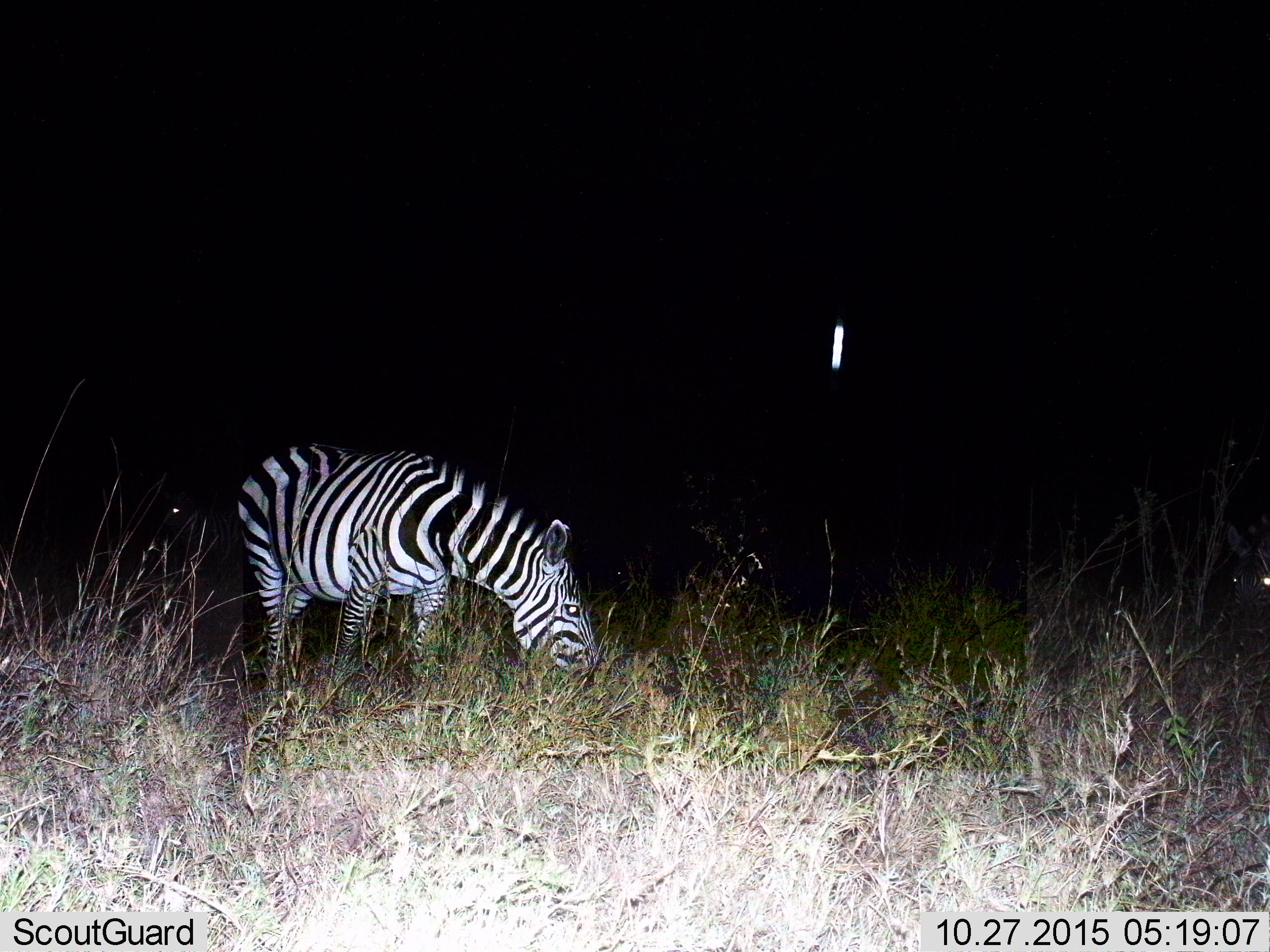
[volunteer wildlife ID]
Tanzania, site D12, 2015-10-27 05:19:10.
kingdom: Animalia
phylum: Chordata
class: Mammalia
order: Perissodactyla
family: Equidae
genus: Equus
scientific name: Equus quagga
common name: plains zebra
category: zebra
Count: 1.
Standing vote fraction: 32%.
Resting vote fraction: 0%.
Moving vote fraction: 5%.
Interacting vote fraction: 5%.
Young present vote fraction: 0%.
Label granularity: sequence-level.